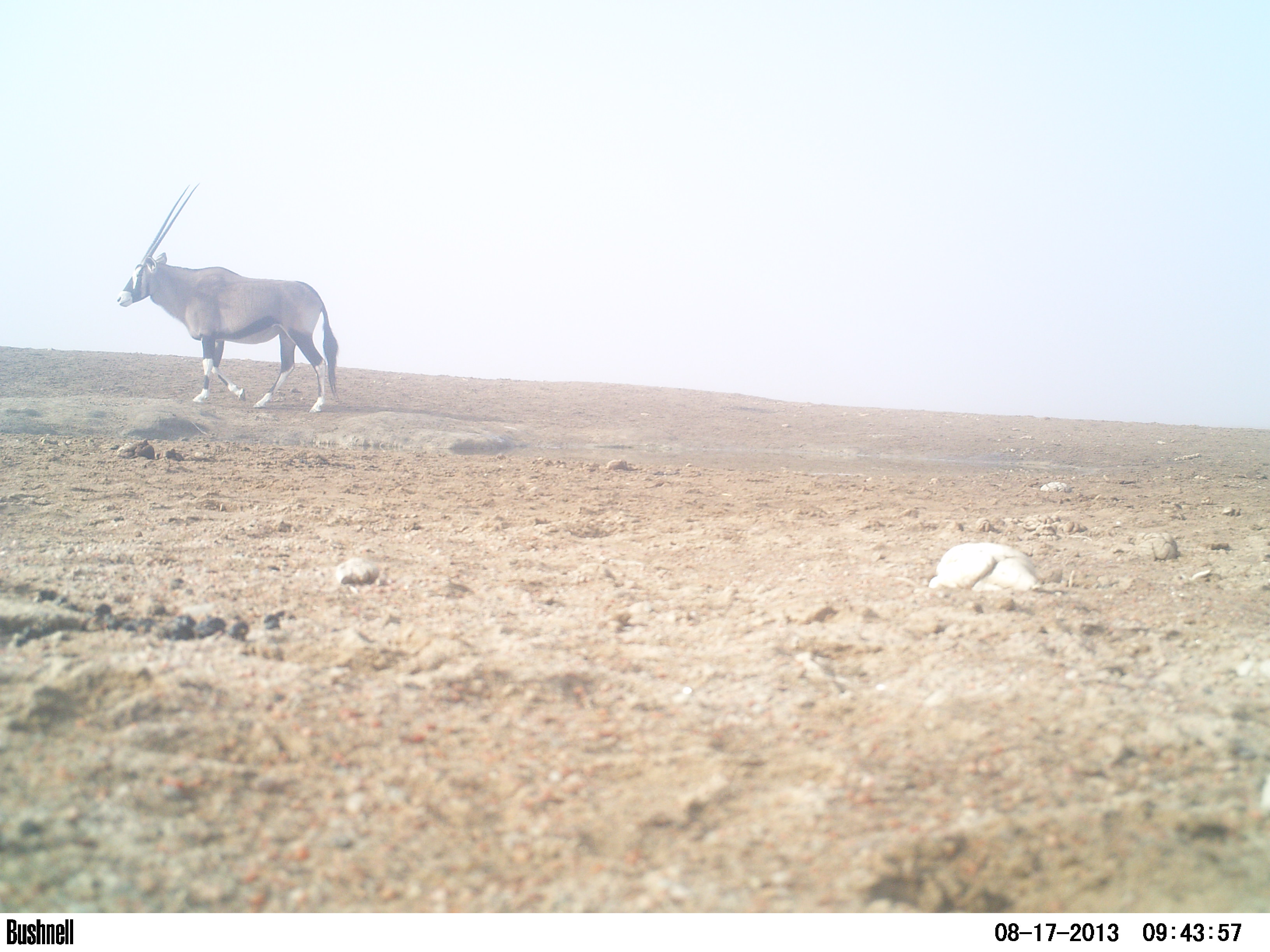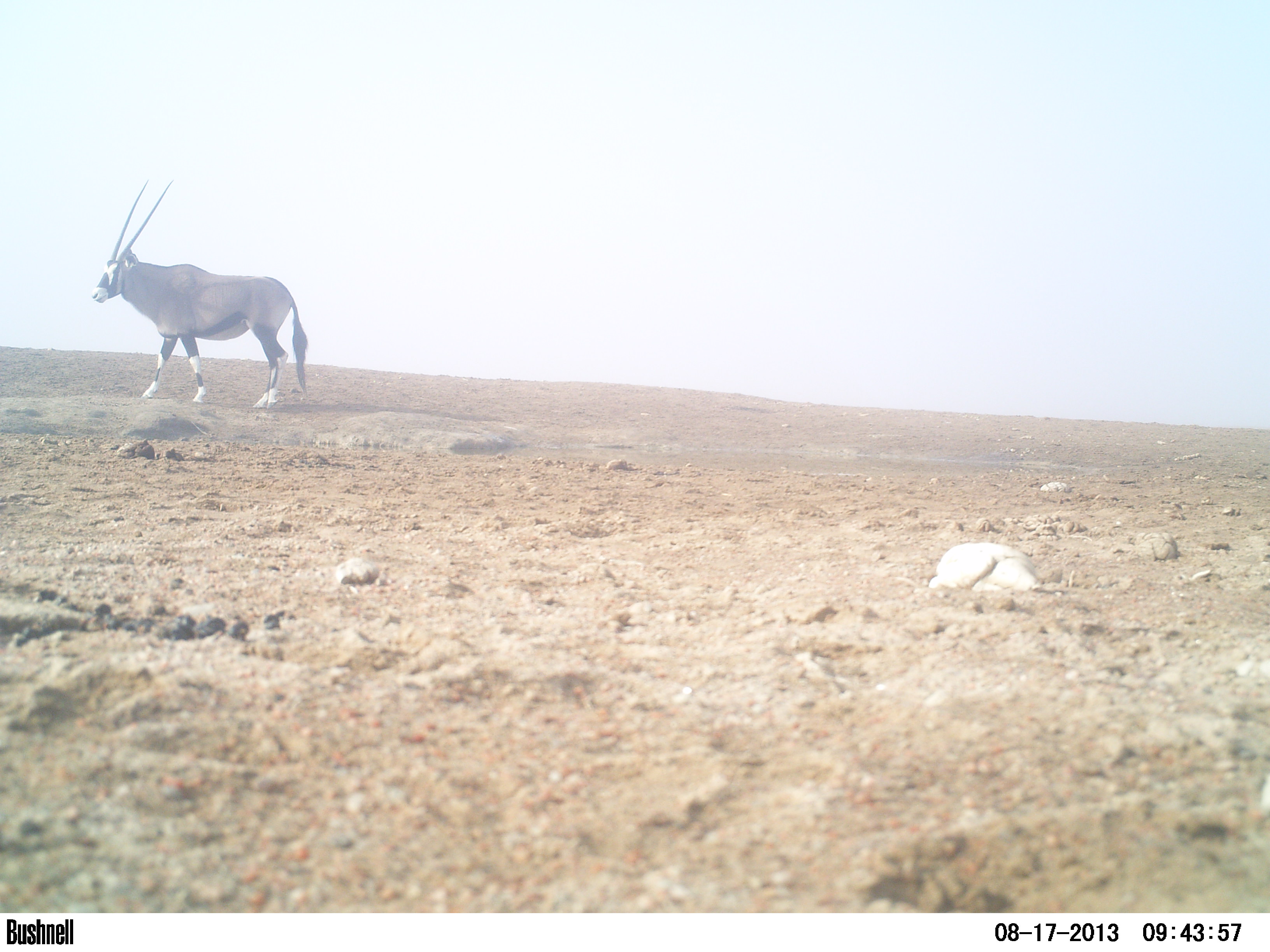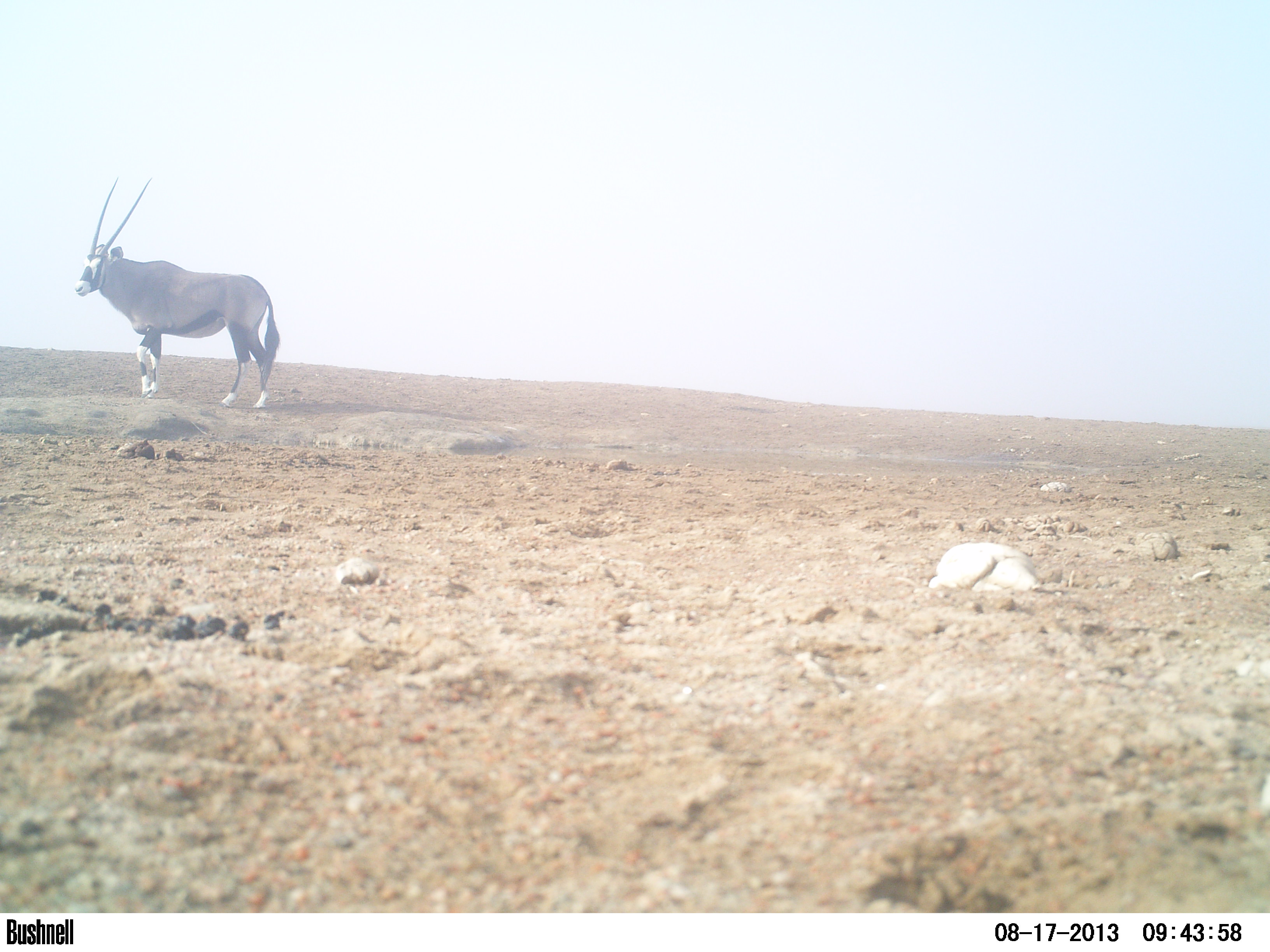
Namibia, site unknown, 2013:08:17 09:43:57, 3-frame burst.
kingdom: Animalia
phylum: Chordata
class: Mammalia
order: Artiodactyla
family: Bovidae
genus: Oryx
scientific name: Oryx gazella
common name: gemsbok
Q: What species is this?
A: Oryx gazella (gemsbok).